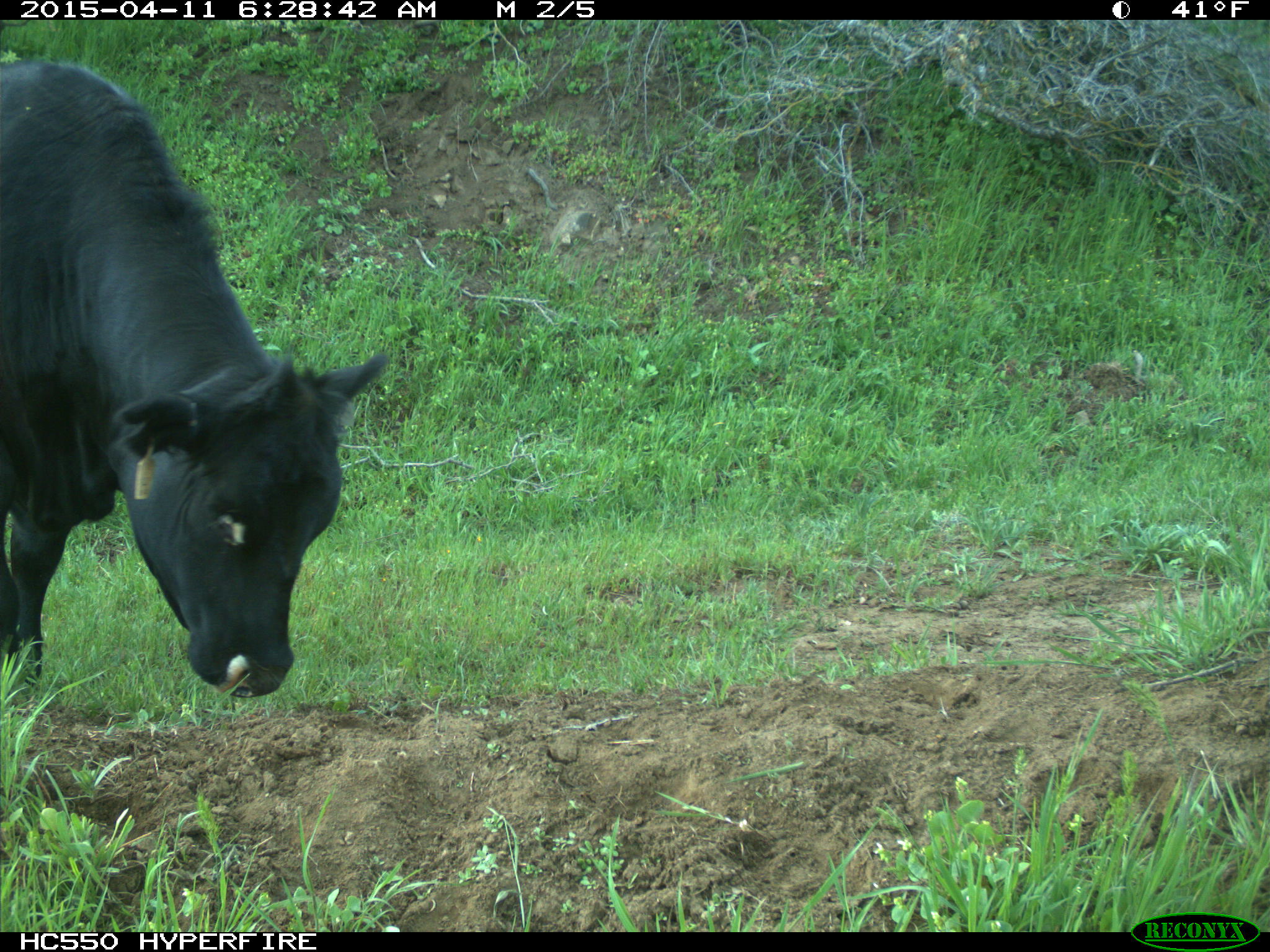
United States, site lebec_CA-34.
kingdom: Animalia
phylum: Chordata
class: Mammalia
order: Artiodactyla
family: Bovidae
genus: Bos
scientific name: Bos taurus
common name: domestic cow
Bos taurus (domestic cow).